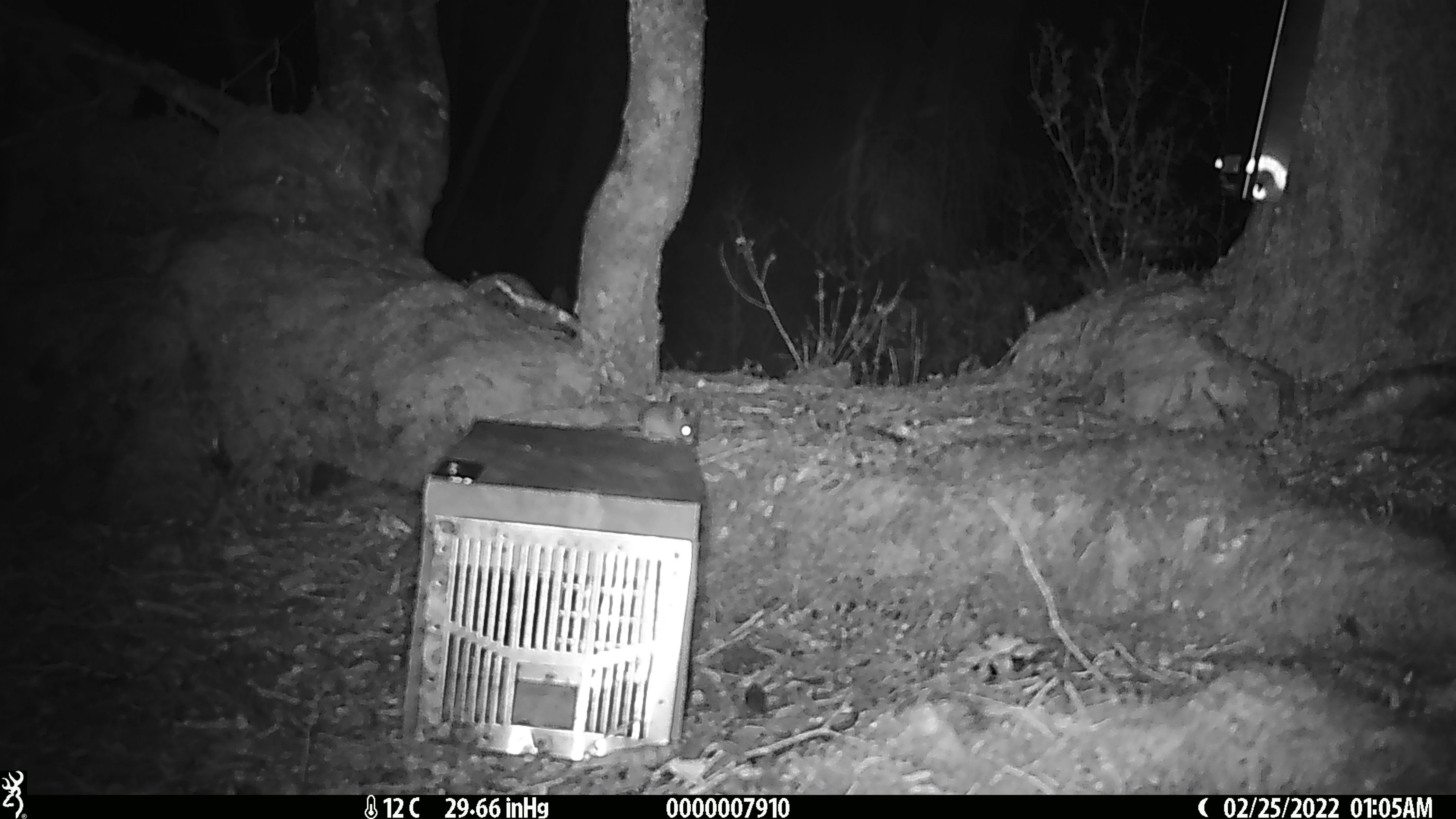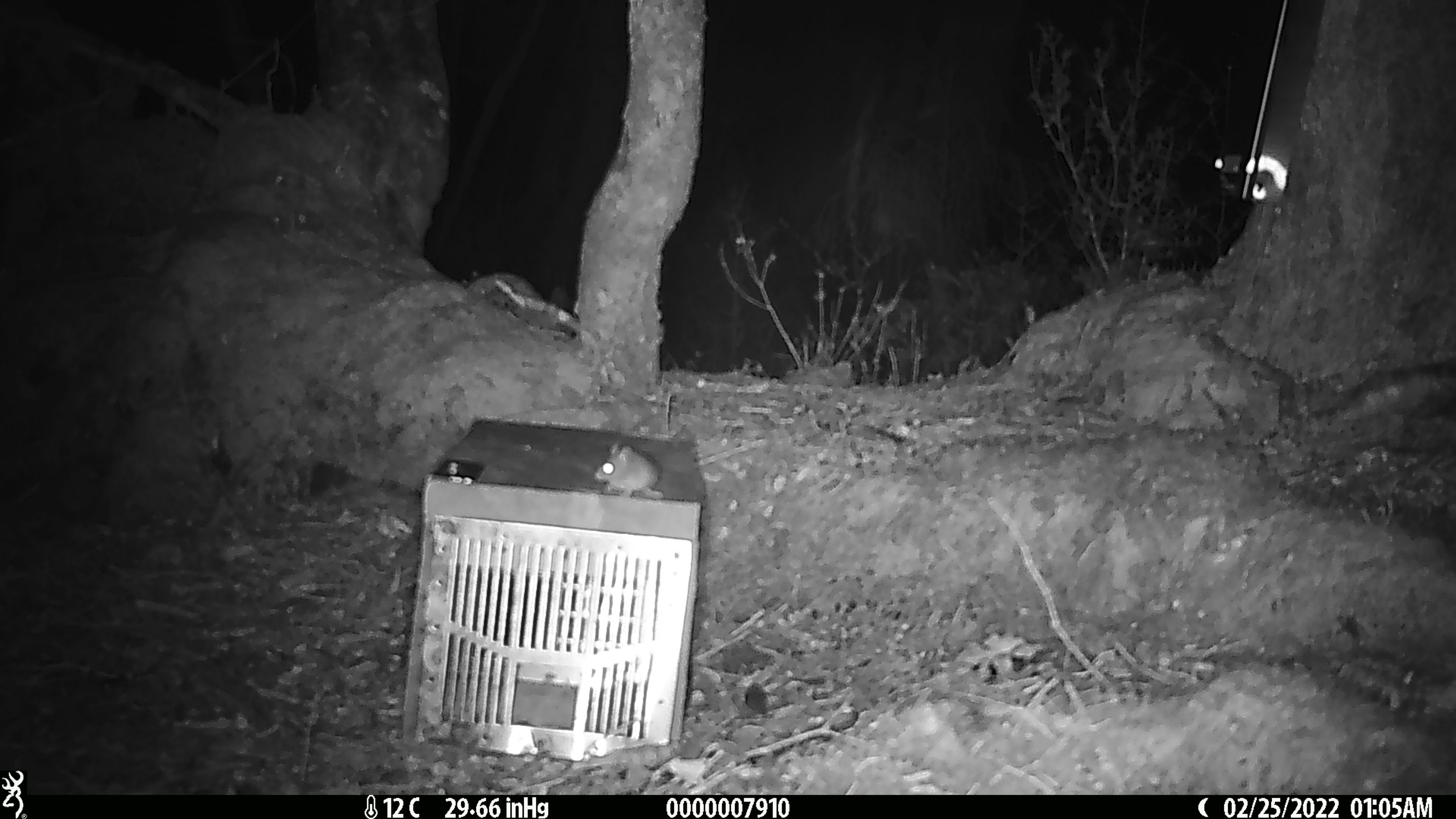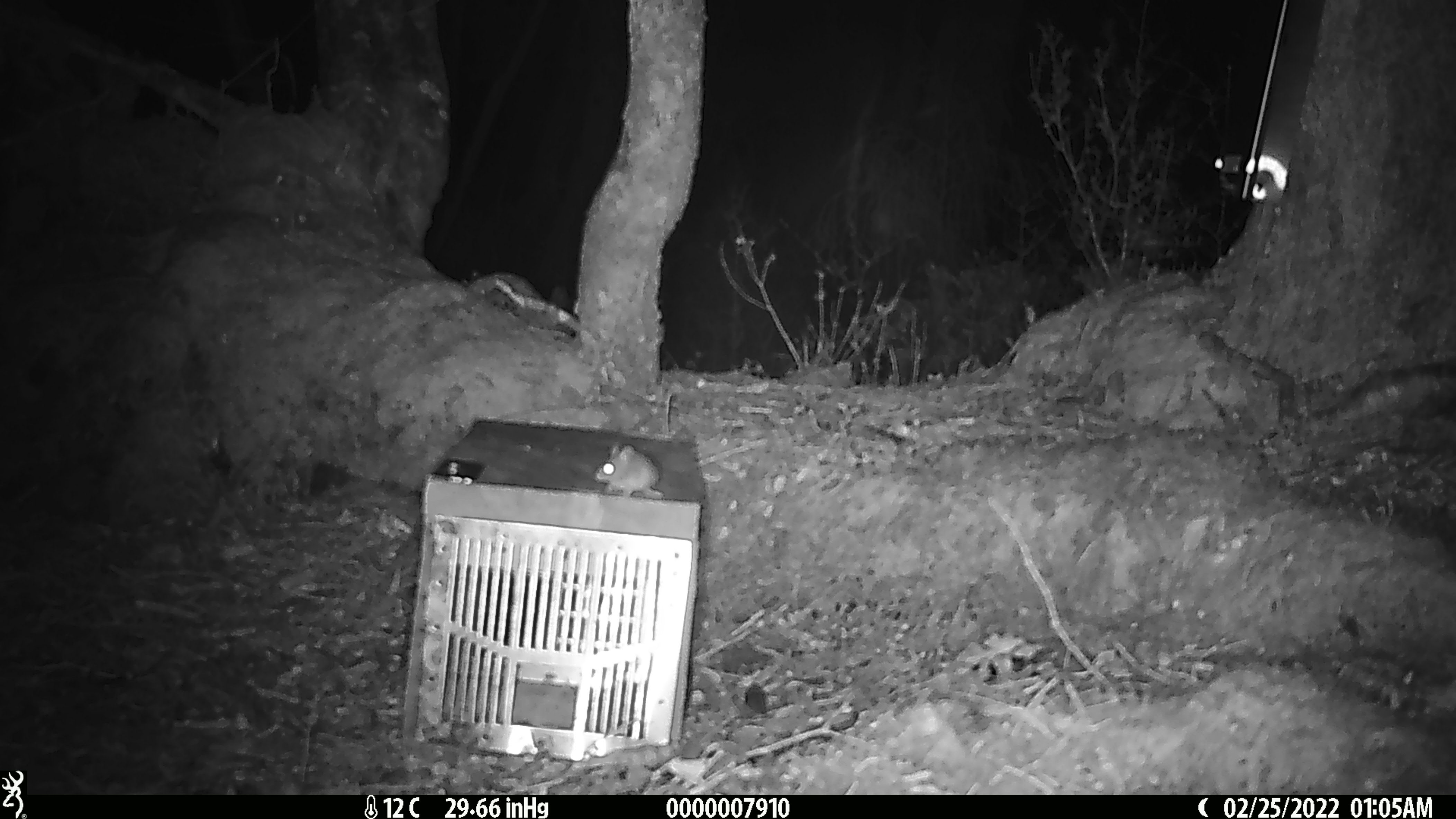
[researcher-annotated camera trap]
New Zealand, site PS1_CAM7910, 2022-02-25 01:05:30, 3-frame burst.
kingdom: Animalia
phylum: Chordata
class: Mammalia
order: Rodentia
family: Muridae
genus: Mus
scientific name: Mus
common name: mouse